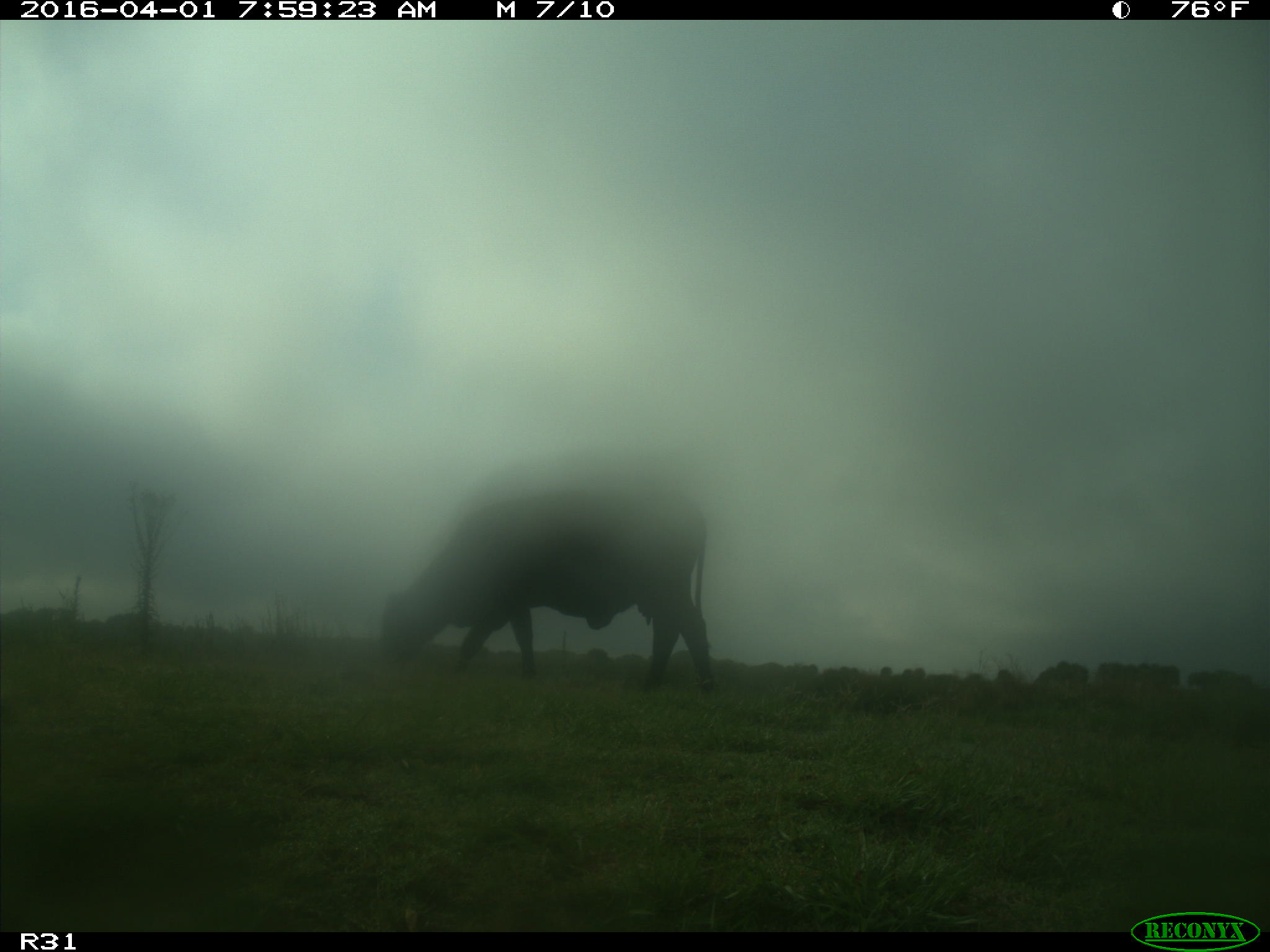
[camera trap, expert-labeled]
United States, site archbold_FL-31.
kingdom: Animalia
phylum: Chordata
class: Mammalia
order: Artiodactyla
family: Bovidae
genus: Bos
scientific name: Bos taurus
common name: domestic cow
Bos taurus (domestic cow).